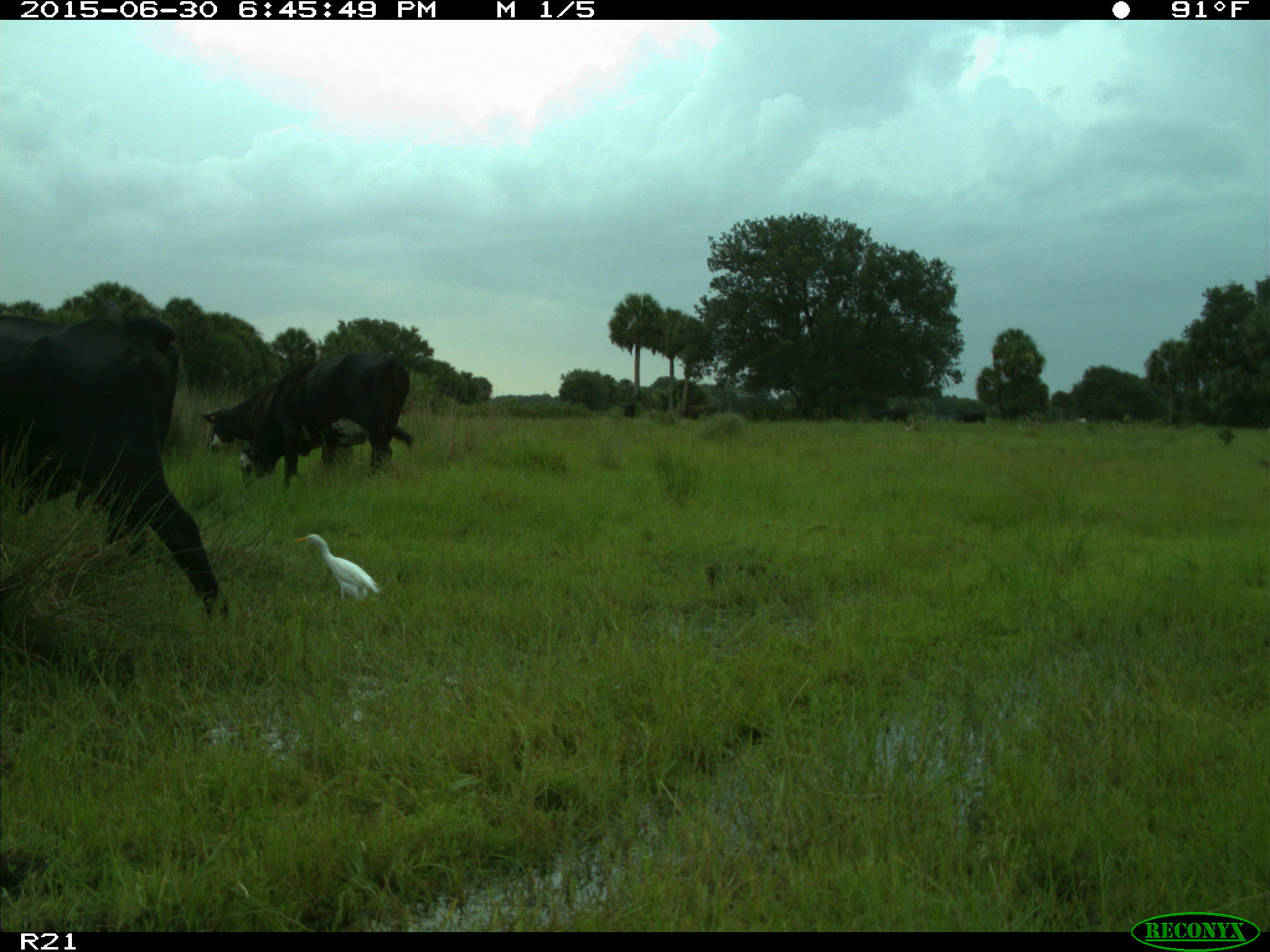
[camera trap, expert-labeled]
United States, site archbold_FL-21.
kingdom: Animalia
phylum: Chordata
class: Mammalia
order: Artiodactyla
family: Bovidae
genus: Bos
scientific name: Bos taurus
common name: domestic cow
Bos taurus (domestic cow).